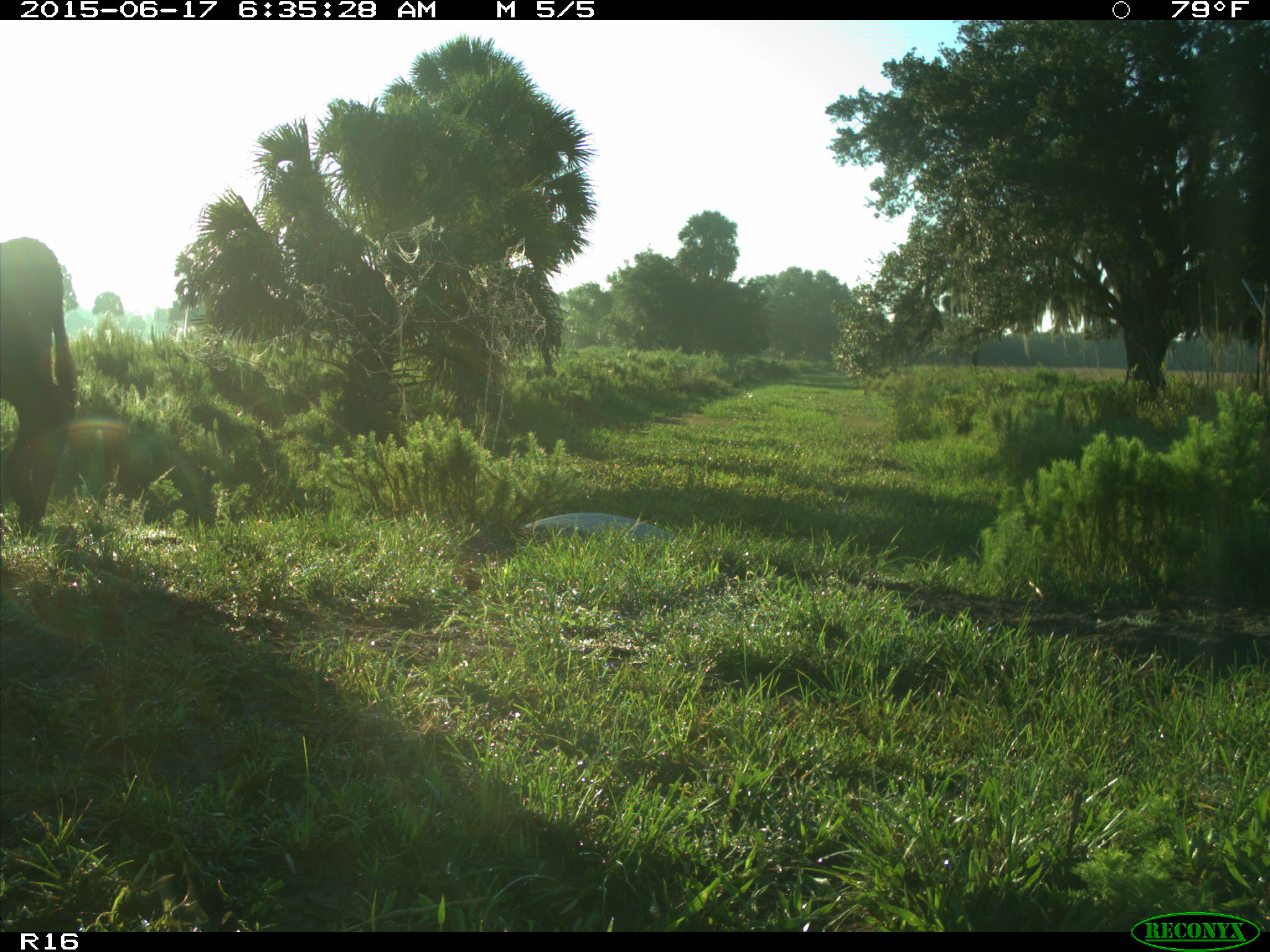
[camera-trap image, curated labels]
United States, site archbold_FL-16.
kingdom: Animalia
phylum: Chordata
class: Mammalia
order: Artiodactyla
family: Bovidae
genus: Bos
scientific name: Bos taurus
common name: domestic cow